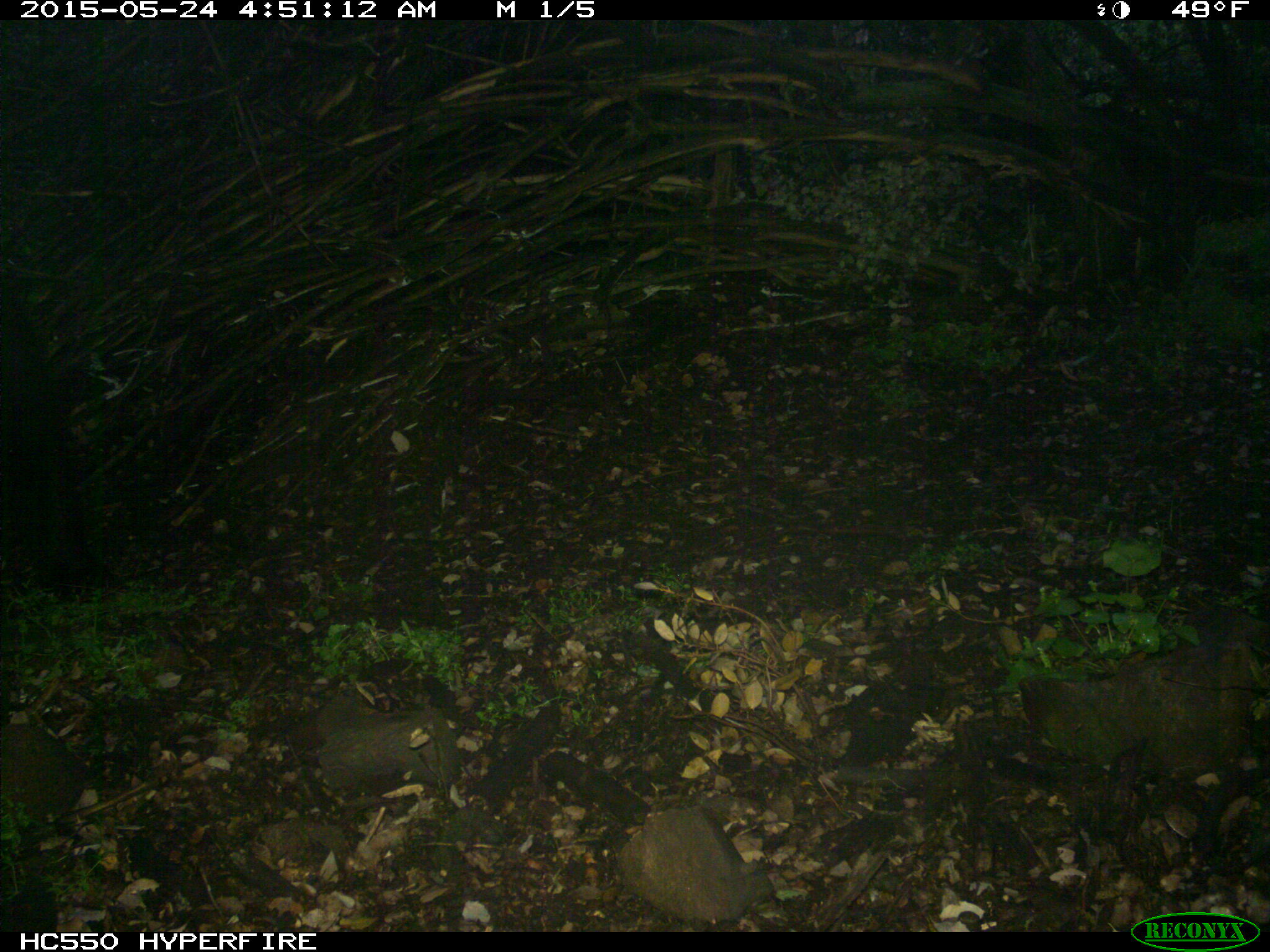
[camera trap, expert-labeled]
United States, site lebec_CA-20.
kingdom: Animalia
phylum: Chordata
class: Mammalia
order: Carnivora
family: Ursidae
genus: Ursus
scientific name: Ursus americanus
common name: american black bear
Ursus americanus (american black bear).